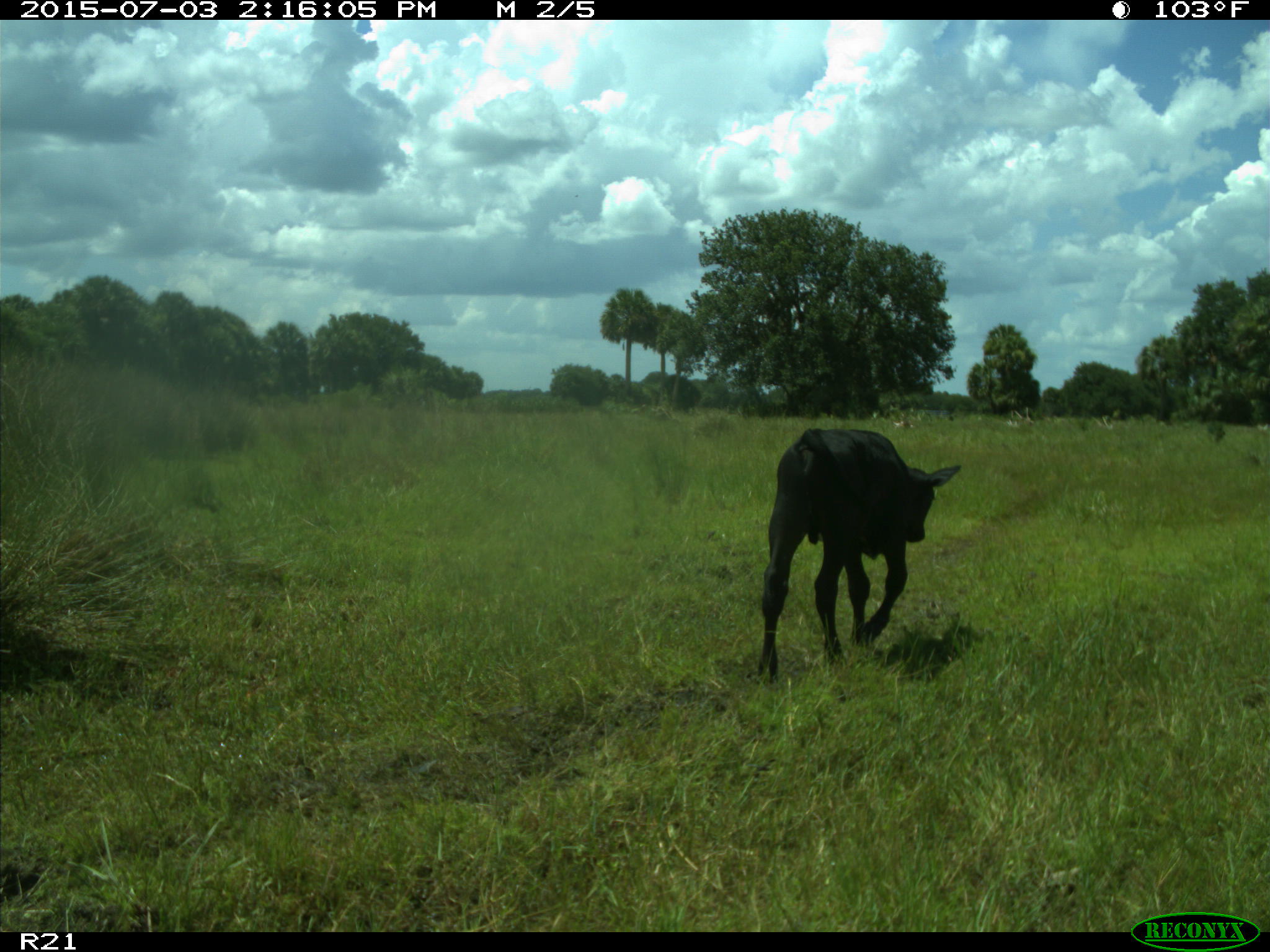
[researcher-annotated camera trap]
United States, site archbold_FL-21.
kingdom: Animalia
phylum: Chordata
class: Mammalia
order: Artiodactyla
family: Bovidae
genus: Bos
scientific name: Bos taurus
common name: domestic cow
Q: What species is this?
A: Bos taurus (domestic cow).